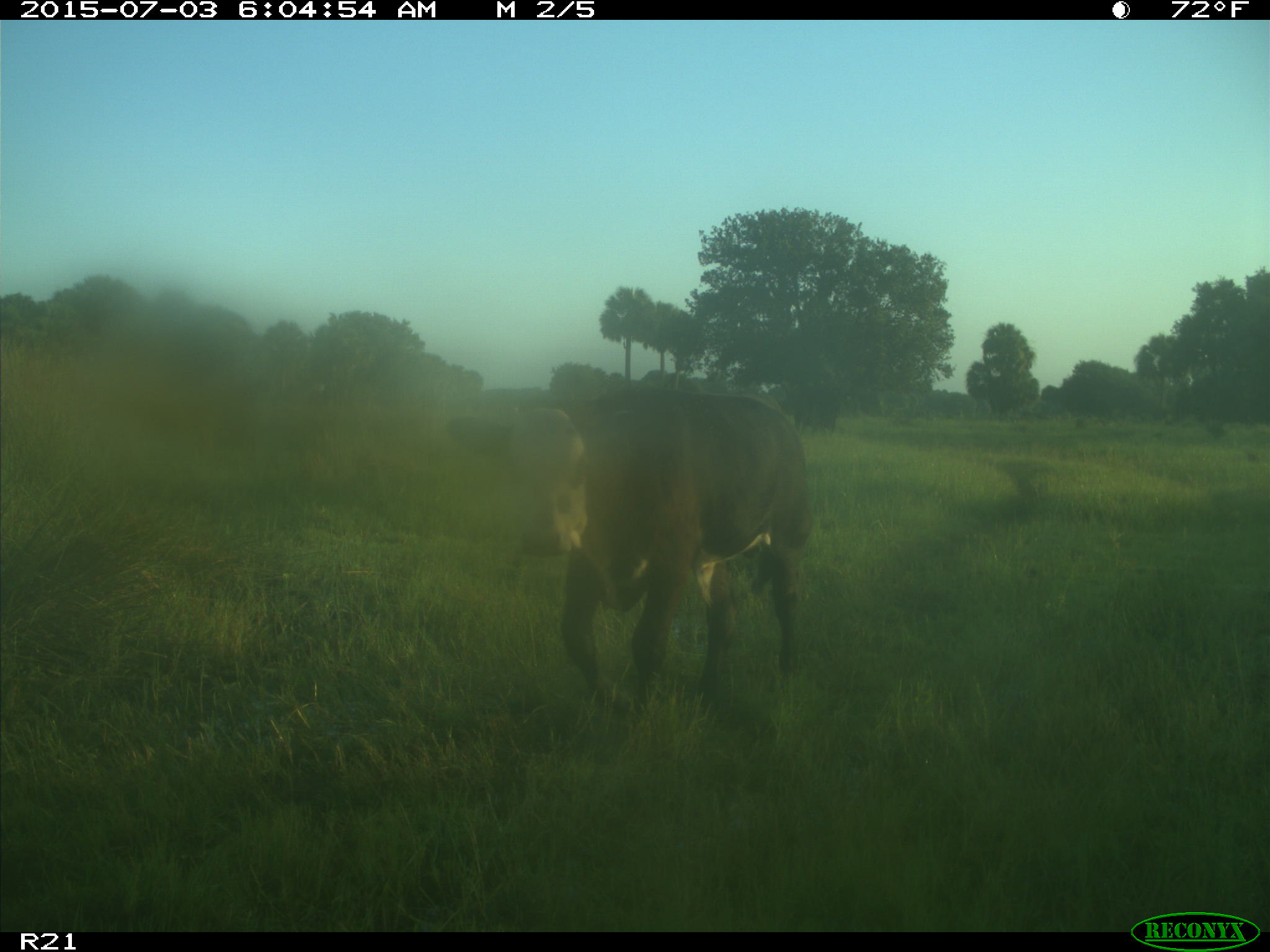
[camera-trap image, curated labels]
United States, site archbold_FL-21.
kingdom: Animalia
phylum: Chordata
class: Mammalia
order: Artiodactyla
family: Bovidae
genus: Bos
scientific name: Bos taurus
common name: domestic cow